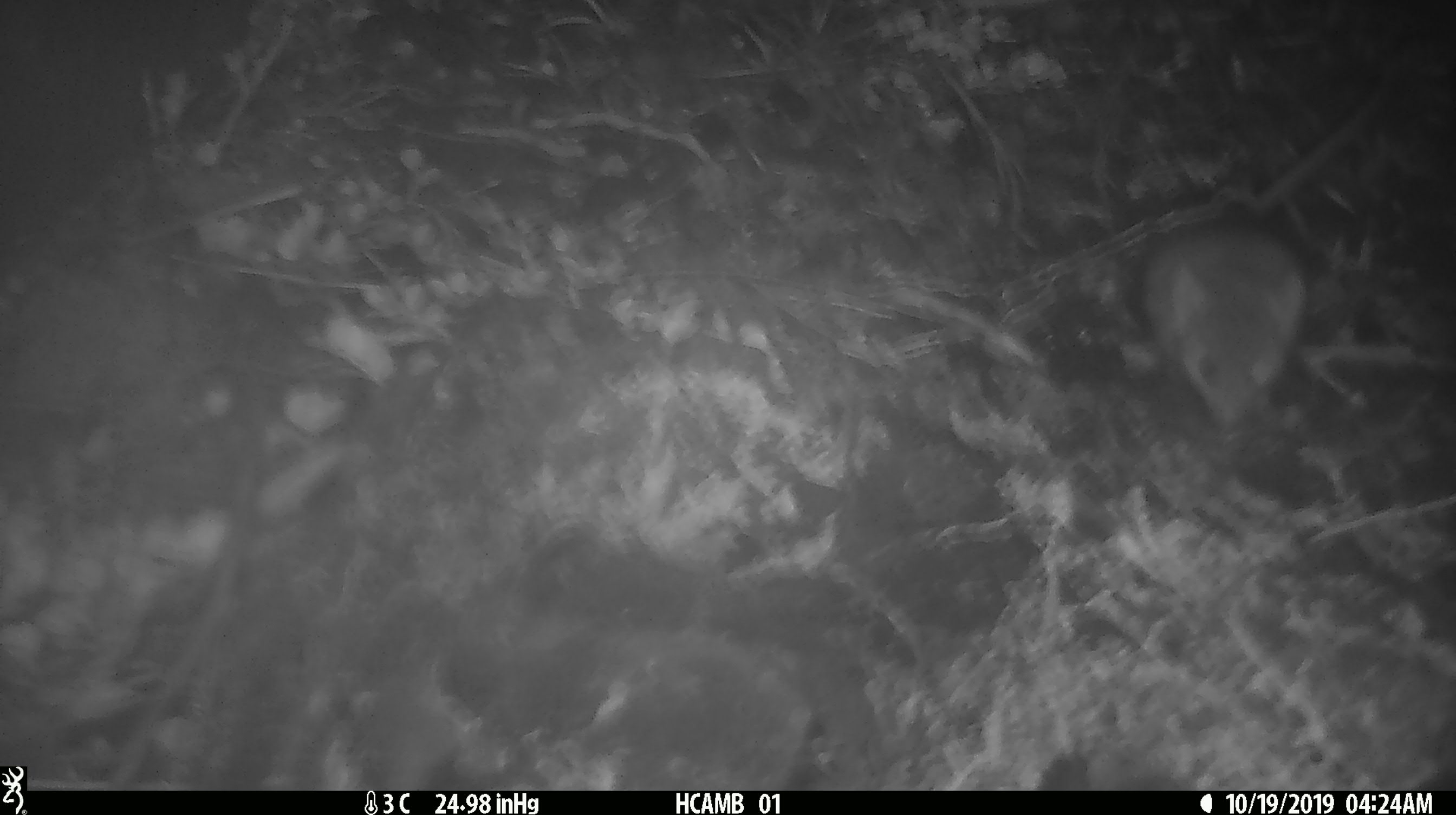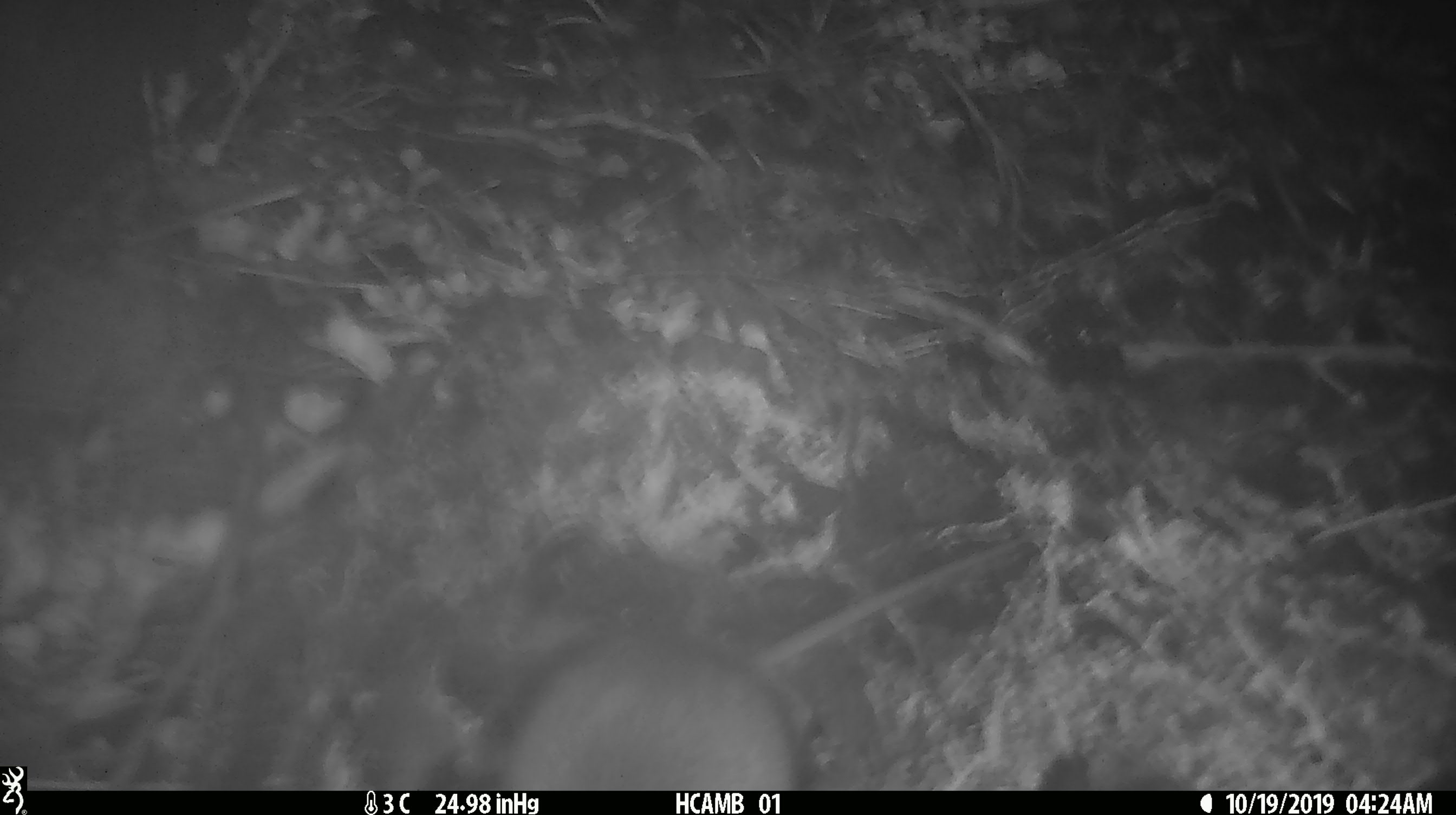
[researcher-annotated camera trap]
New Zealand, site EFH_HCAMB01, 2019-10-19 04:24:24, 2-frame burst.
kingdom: Animalia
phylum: Chordata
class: Mammalia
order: Rodentia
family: Muridae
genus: Mus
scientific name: Mus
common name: mouse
Mouse (Mus).